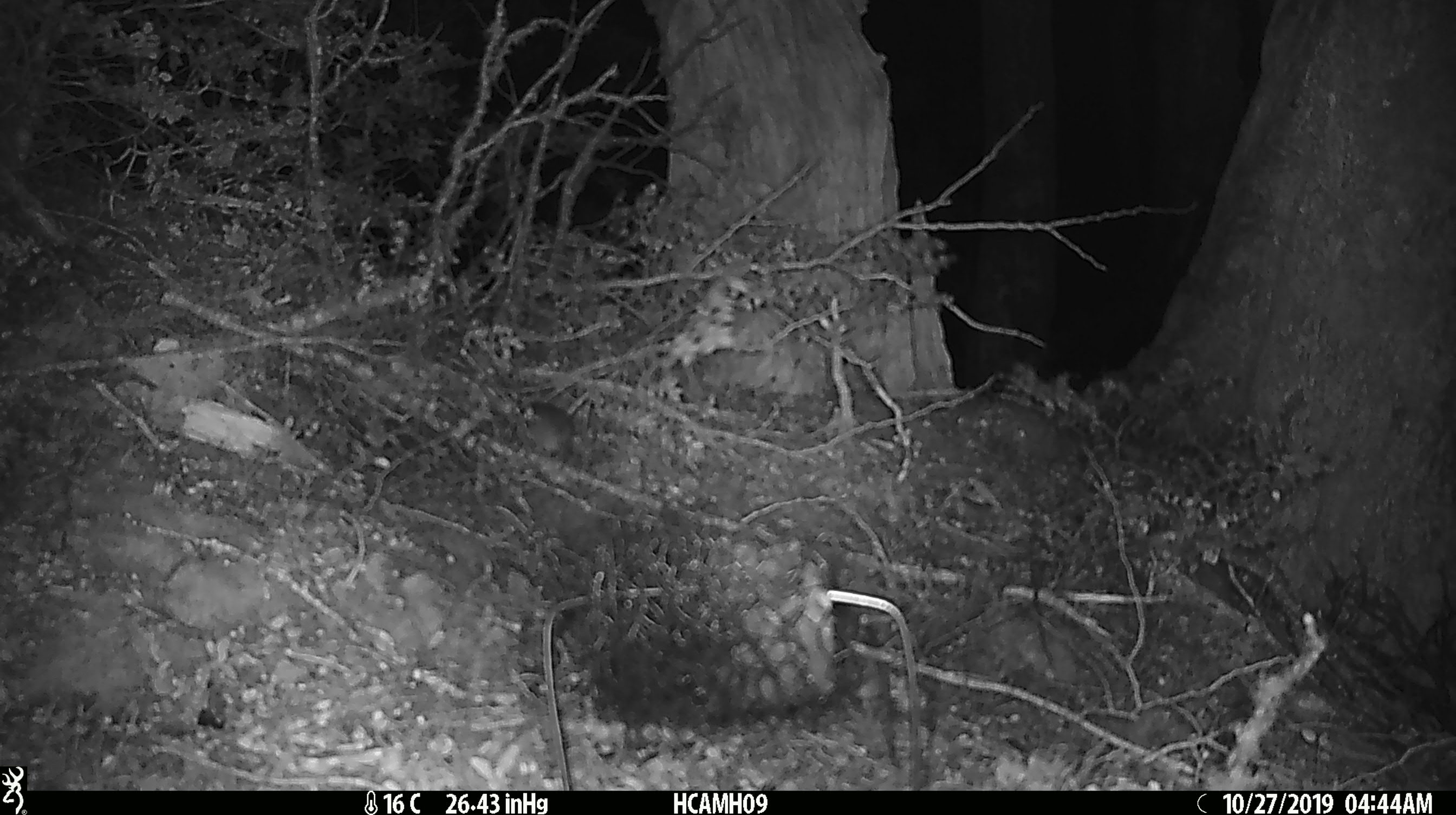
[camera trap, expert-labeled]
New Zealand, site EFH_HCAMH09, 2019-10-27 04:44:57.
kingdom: Animalia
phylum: Chordata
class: Mammalia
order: Rodentia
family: Muridae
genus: Mus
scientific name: Mus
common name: mouse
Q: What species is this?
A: Mouse (Mus).